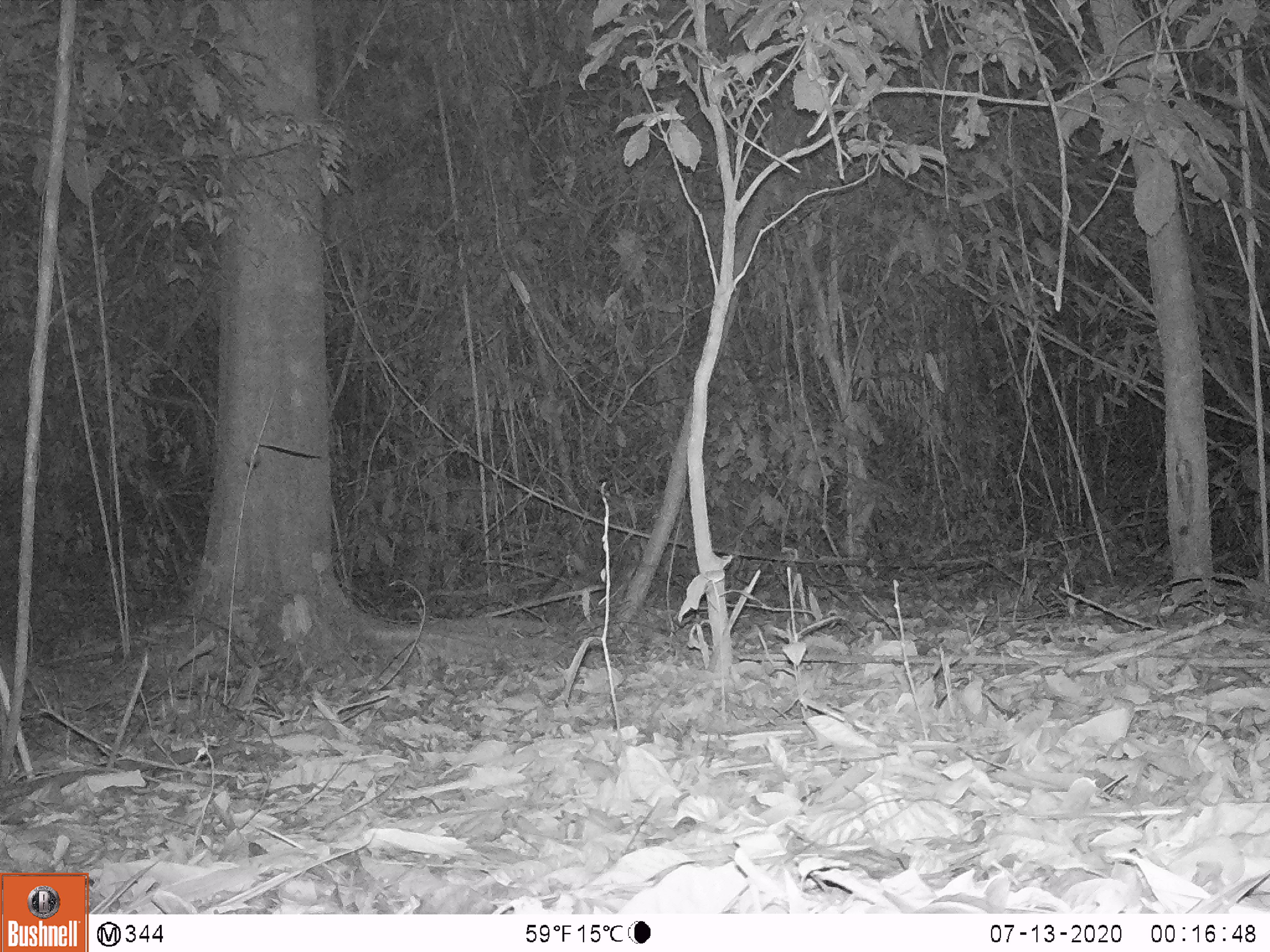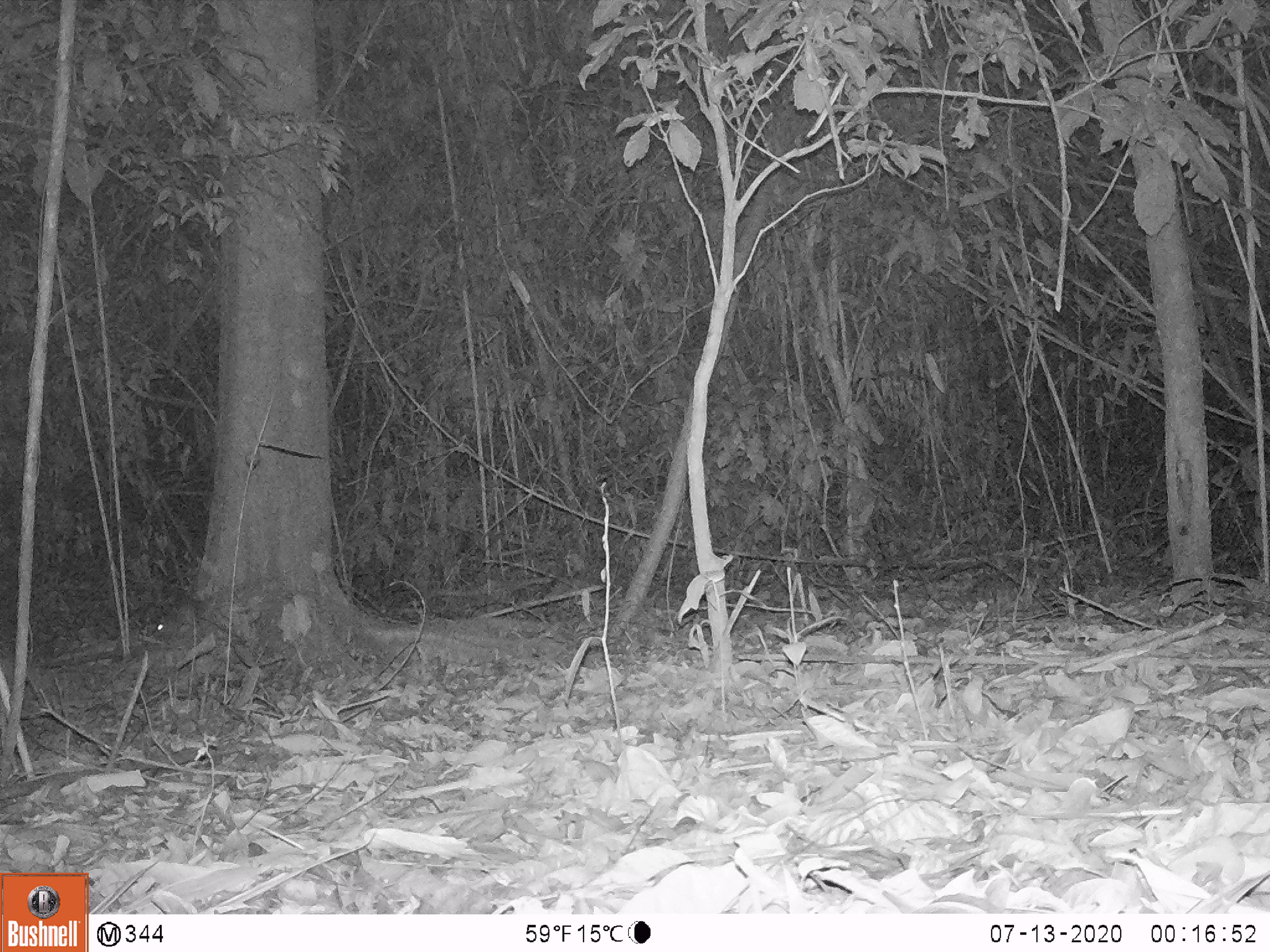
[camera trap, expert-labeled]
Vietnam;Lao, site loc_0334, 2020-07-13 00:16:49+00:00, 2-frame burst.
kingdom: Animalia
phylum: Chordata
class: Mammalia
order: Rodentia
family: Muridae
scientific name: Muridae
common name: old-world mice and rats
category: unidentified murid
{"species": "unidentified murid (old-world mice and rats) (Muridae)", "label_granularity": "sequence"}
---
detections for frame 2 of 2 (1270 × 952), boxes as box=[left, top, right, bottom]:
unidentified murid: box=[147, 597, 239, 639]